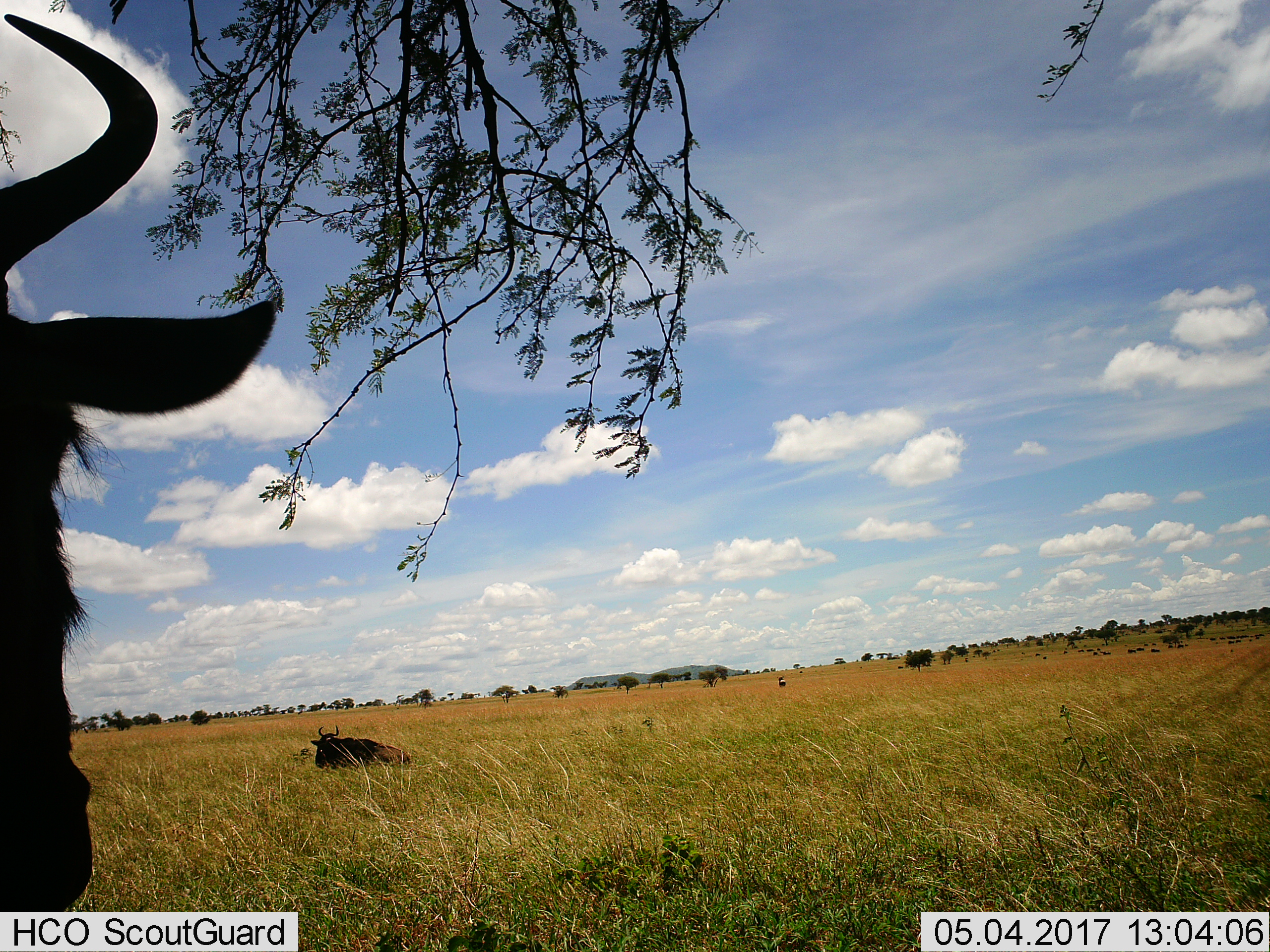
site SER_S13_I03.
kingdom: Animalia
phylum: Chordata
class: Mammalia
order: Artiodactyla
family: Bovidae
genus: Connochaetes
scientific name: Connochaetes taurinus taurinus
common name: blue wildebeest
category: wildebeestblue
Wildebeestblue (blue wildebeest) (Connochaetes taurinus taurinus), count 3. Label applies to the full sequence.